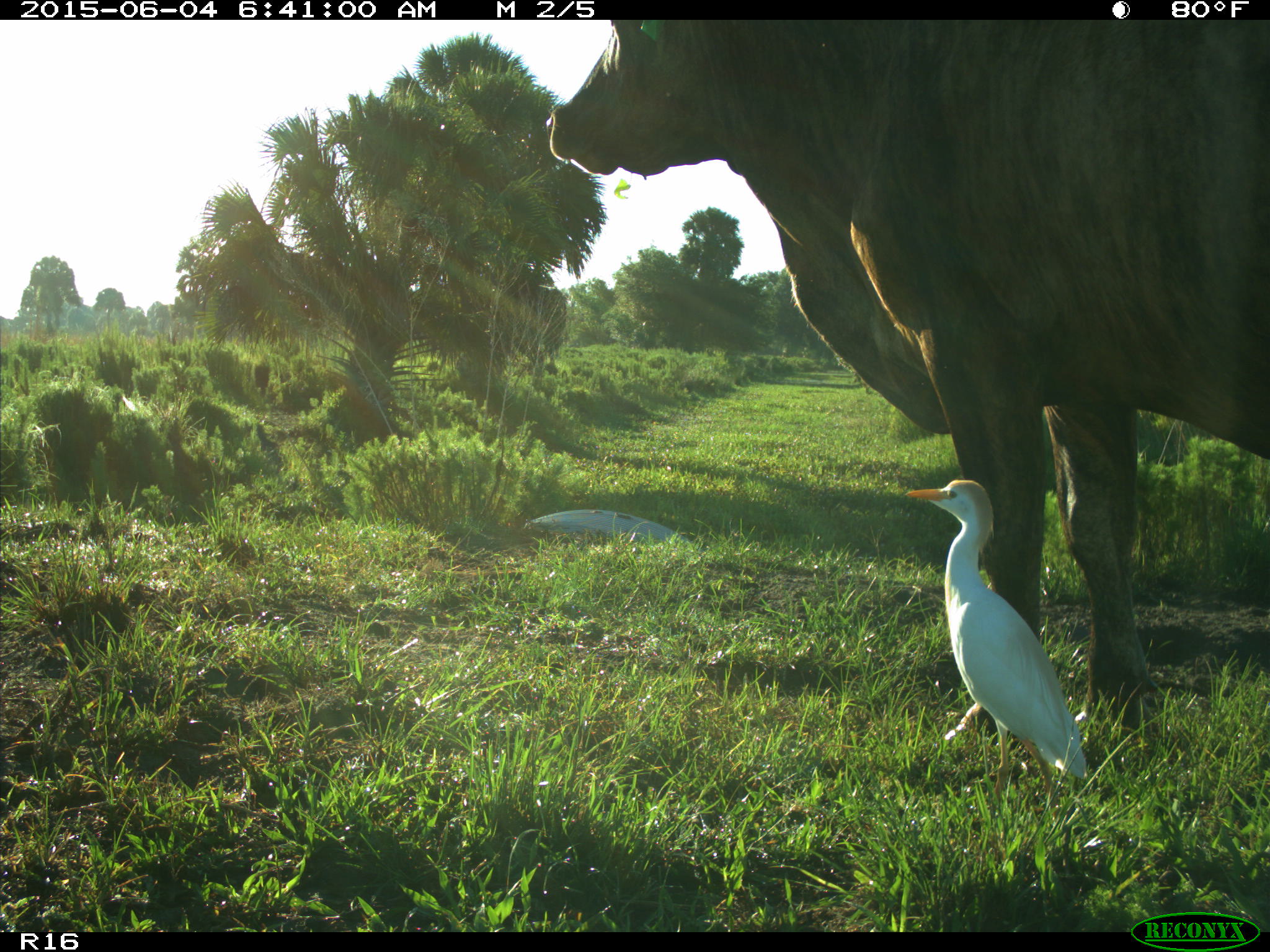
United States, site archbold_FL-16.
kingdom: Animalia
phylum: Chordata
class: Mammalia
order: Artiodactyla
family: Bovidae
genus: Bos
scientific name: Bos taurus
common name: domestic cow